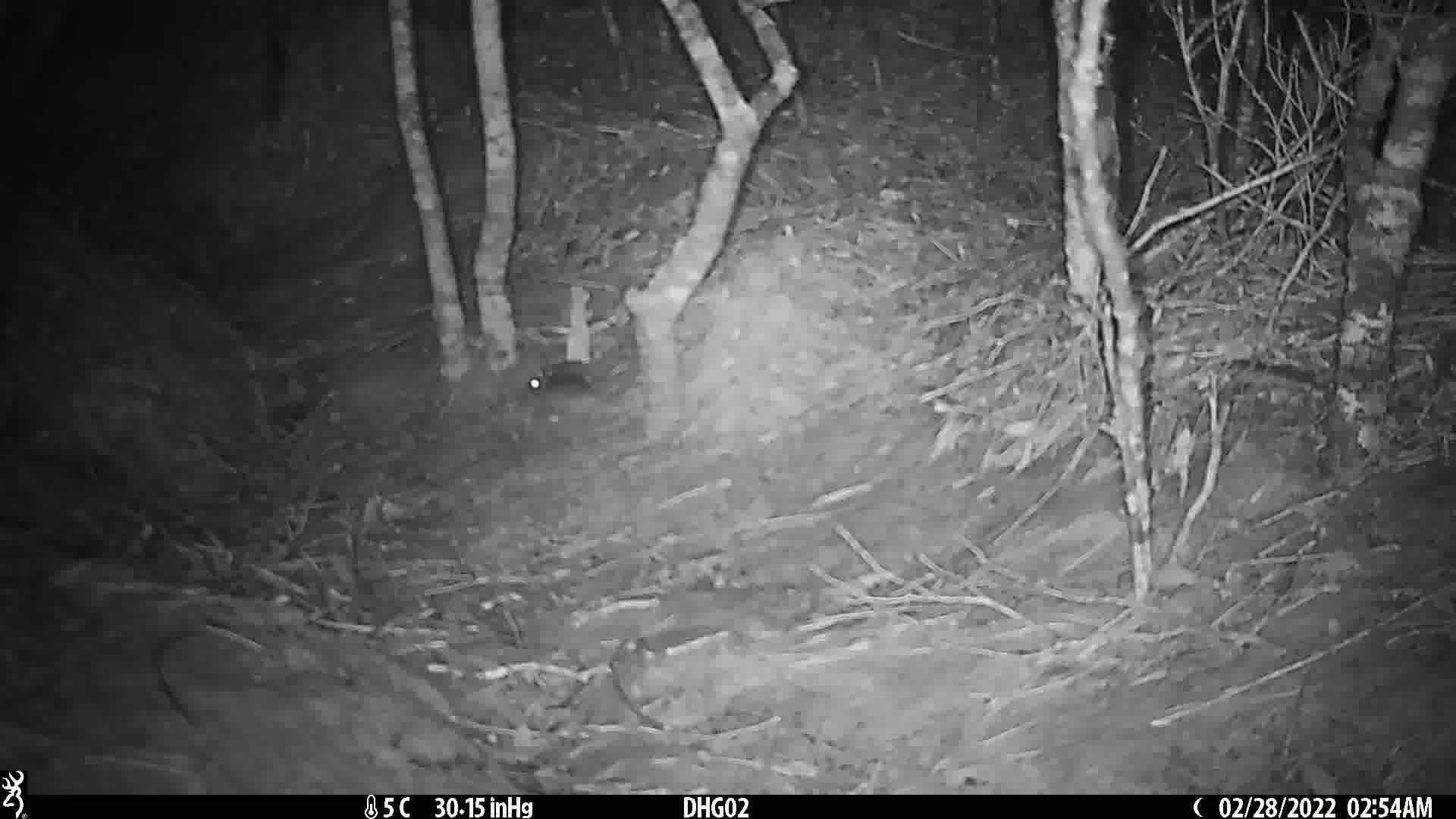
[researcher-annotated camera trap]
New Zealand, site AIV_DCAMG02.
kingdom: Animalia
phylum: Chordata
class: Mammalia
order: Rodentia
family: Muridae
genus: Mus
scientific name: Mus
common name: mouse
Mouse (Mus).